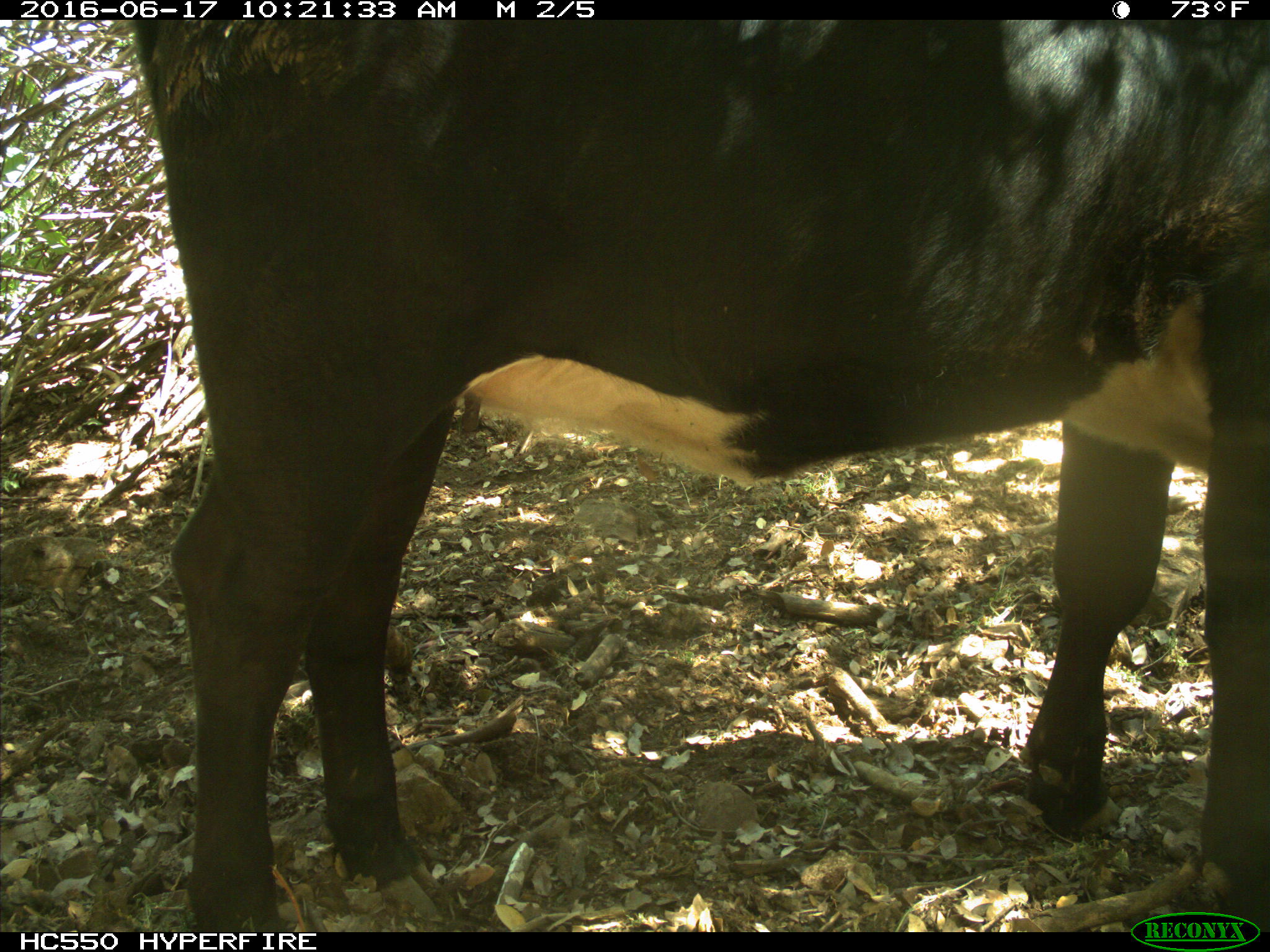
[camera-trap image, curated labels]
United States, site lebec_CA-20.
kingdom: Animalia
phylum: Chordata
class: Mammalia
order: Artiodactyla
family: Bovidae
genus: Bos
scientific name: Bos taurus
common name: domestic cow